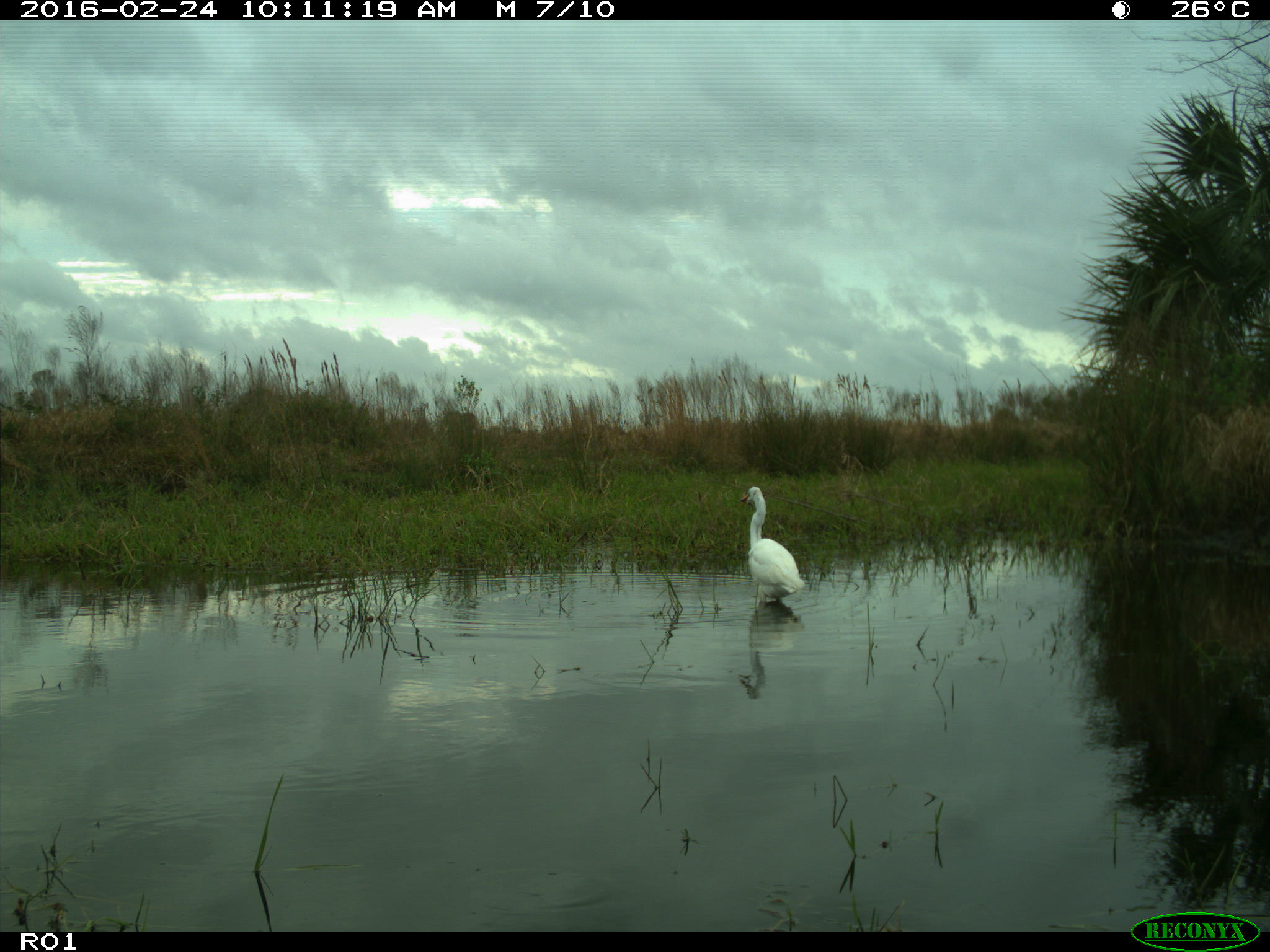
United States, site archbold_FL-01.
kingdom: Animalia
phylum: Chordata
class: Aves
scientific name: Aves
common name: birds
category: unidentified bird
Unidentified bird (birds) (Aves).